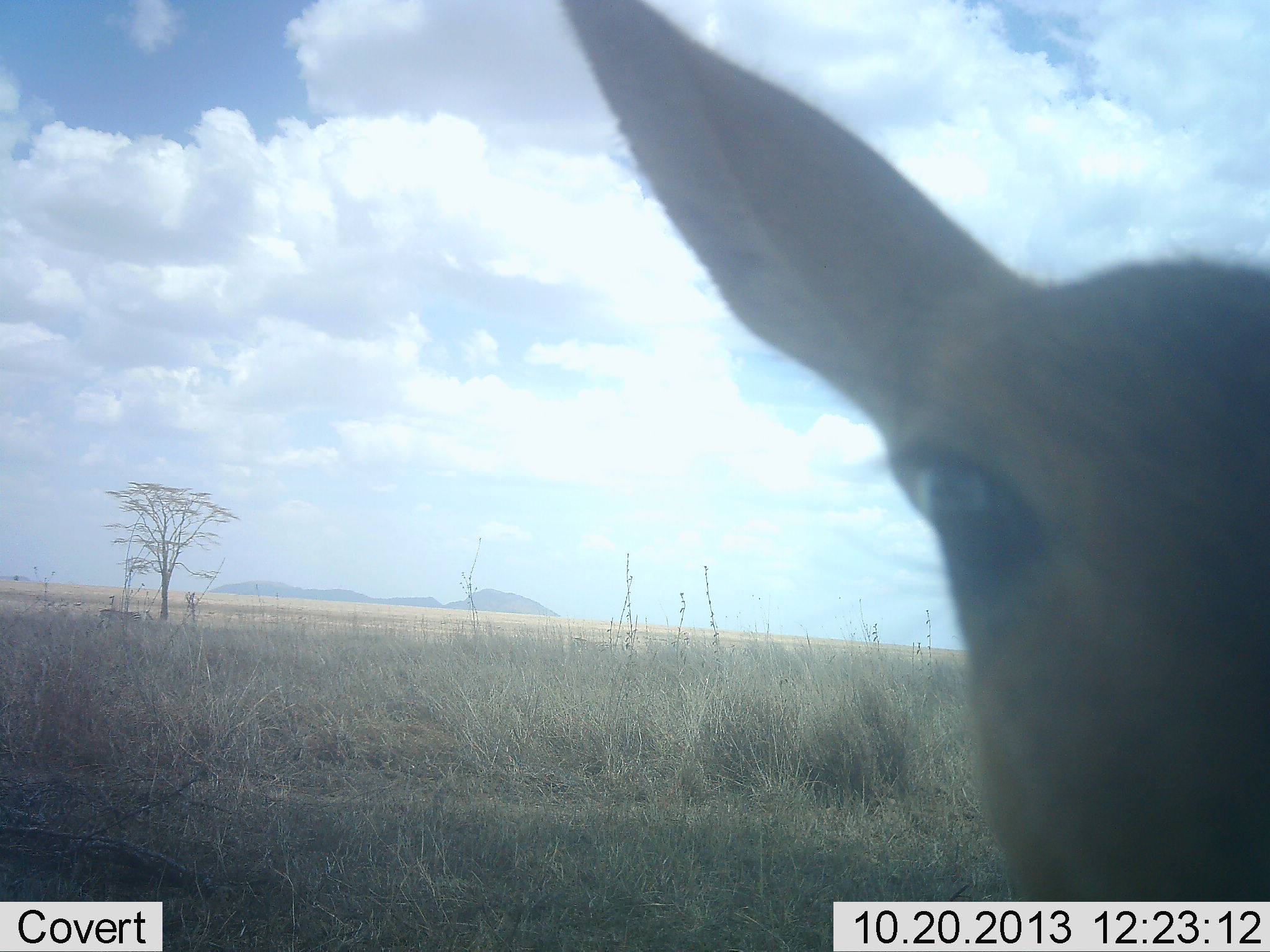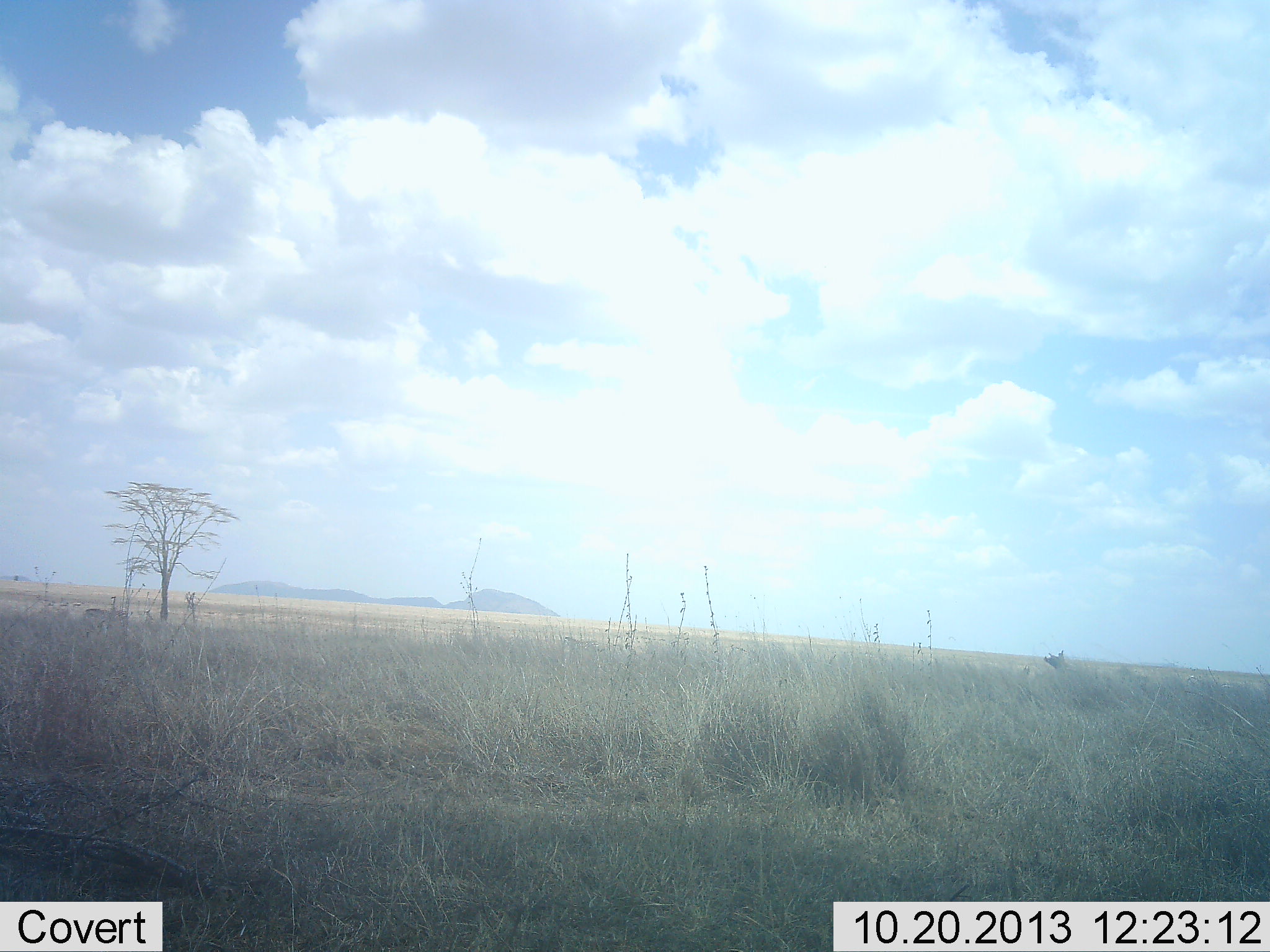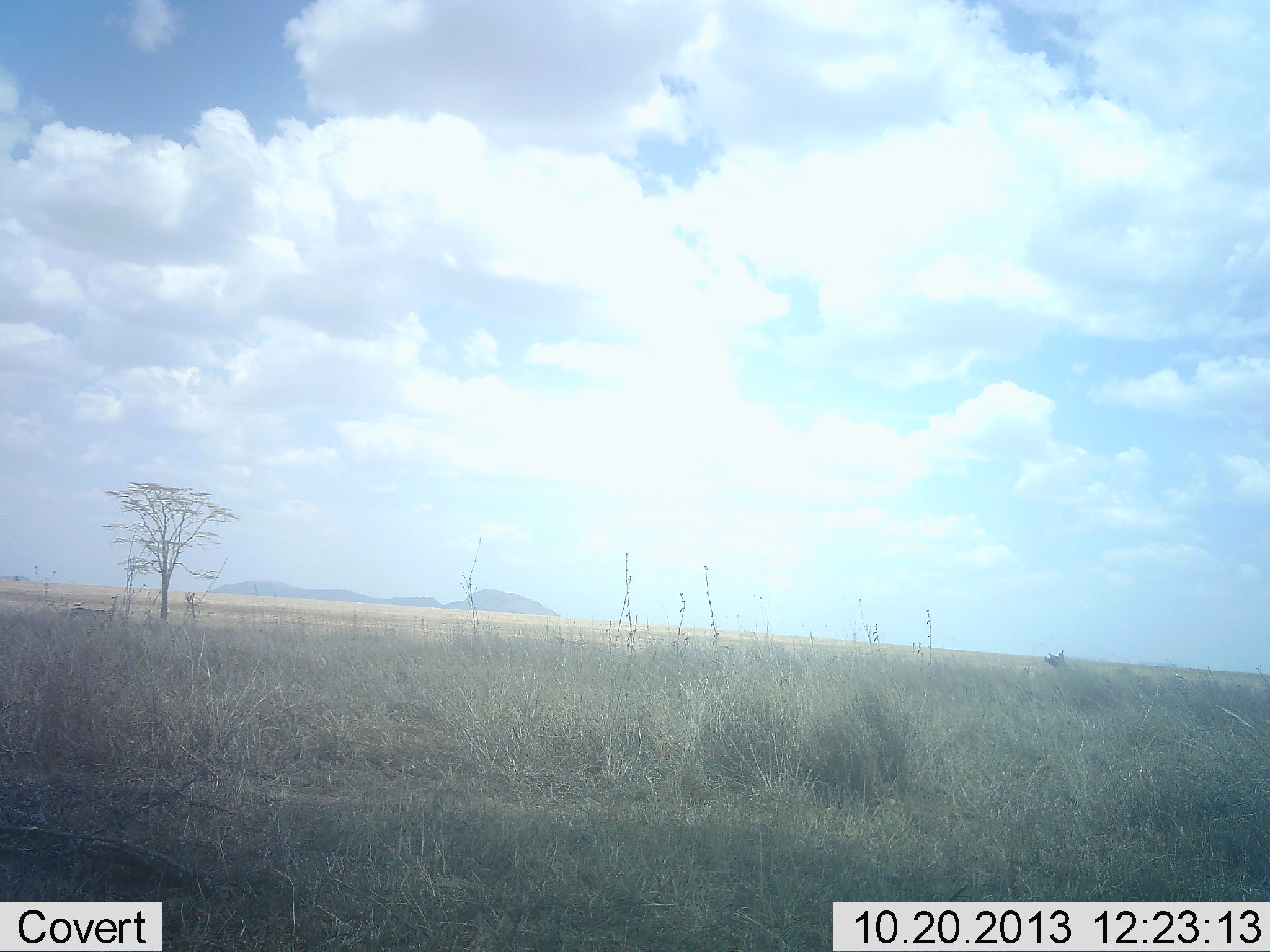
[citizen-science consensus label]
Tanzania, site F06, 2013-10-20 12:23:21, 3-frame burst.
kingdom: Animalia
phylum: Chordata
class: Mammalia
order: Artiodactyla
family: Bovidae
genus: Aepyceros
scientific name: Aepyceros melampus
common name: impala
Impala (Aepyceros melampus), count 1. Behavior (volunteer vote fractions): standing 60%, resting 0%, moving 40%, interacting 0%. Young present (vote fraction): 0%. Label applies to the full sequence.